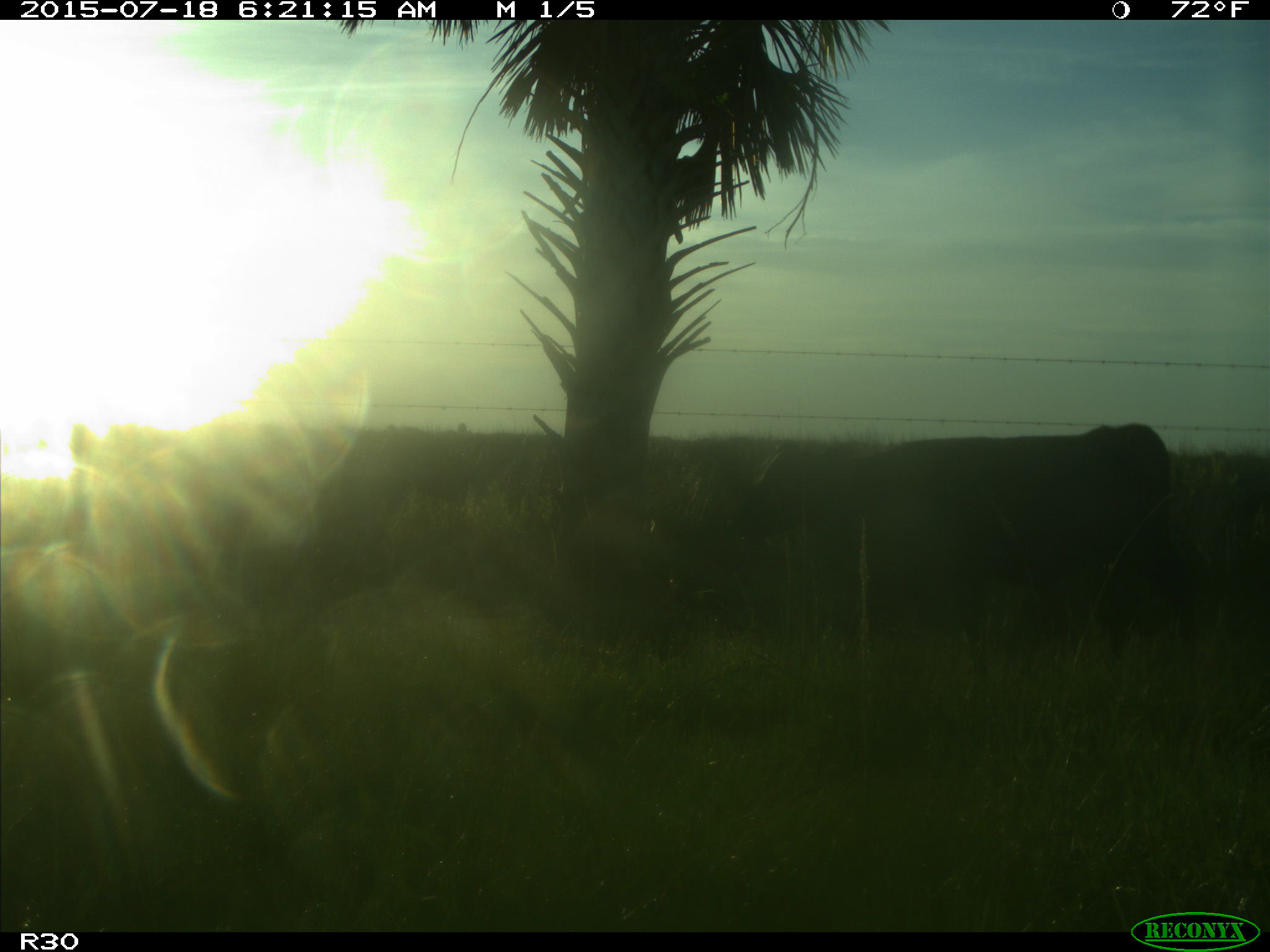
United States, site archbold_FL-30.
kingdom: Animalia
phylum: Chordata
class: Mammalia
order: Artiodactyla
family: Bovidae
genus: Bos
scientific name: Bos taurus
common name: domestic cow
Bos taurus (domestic cow).